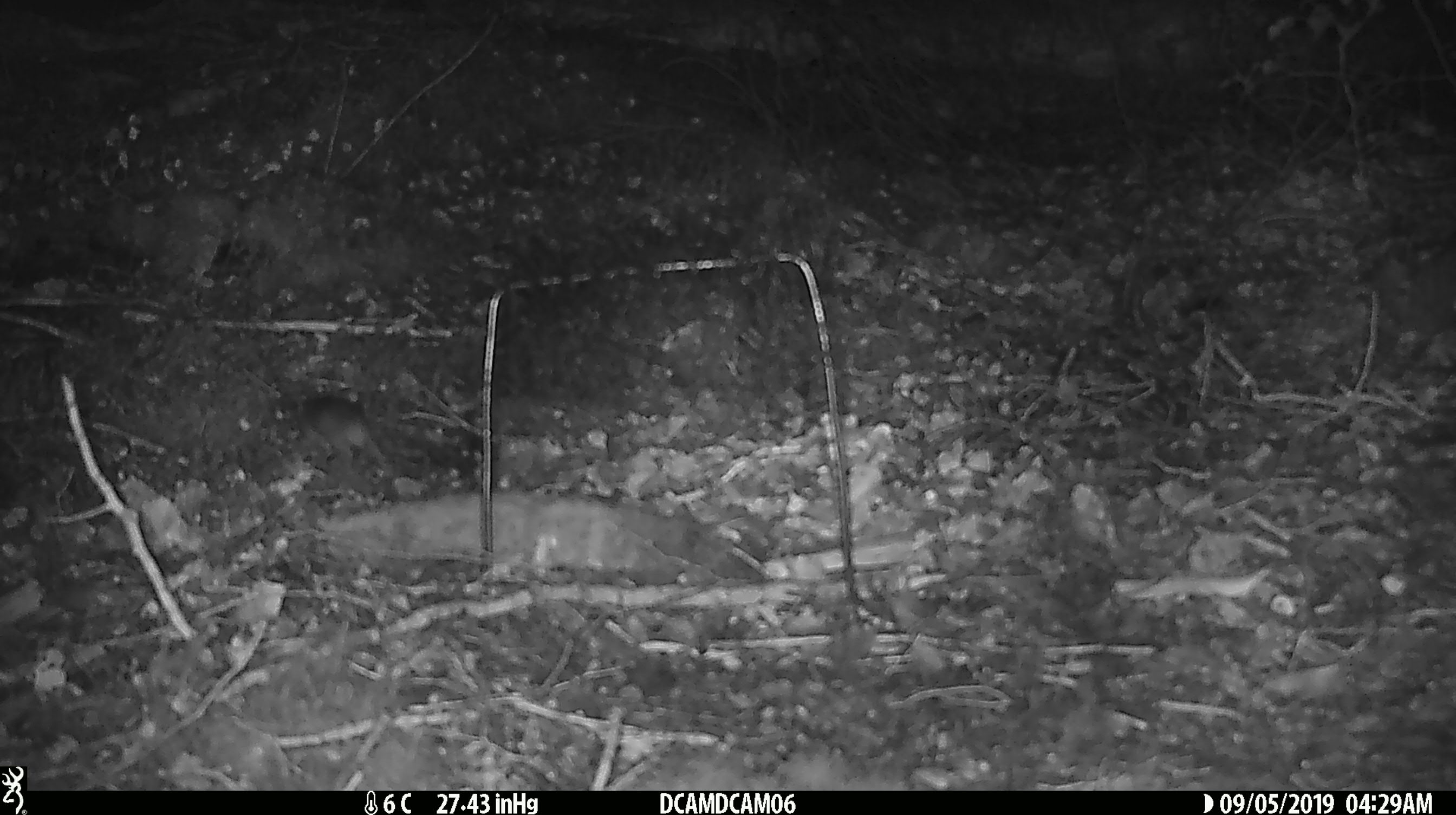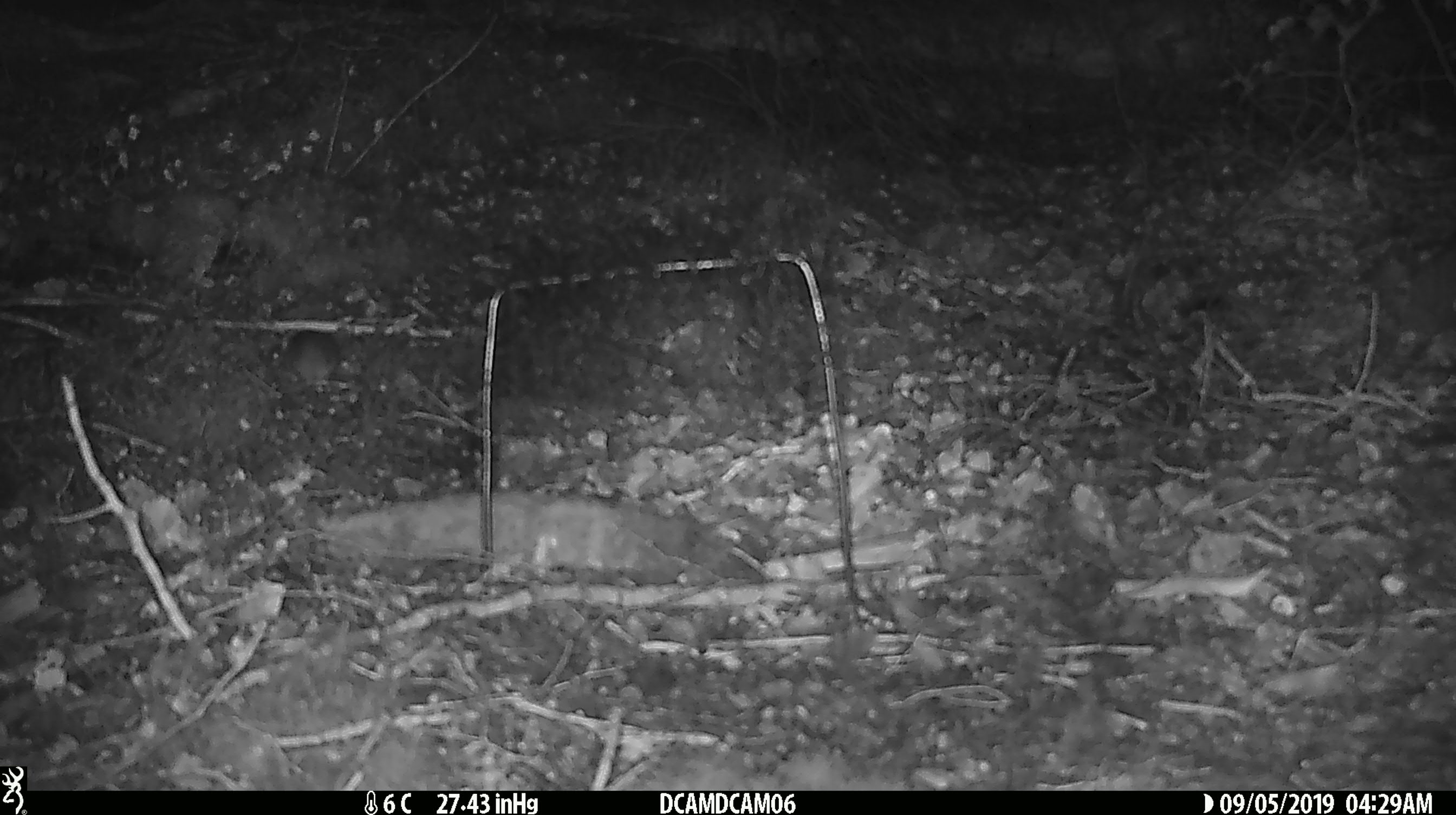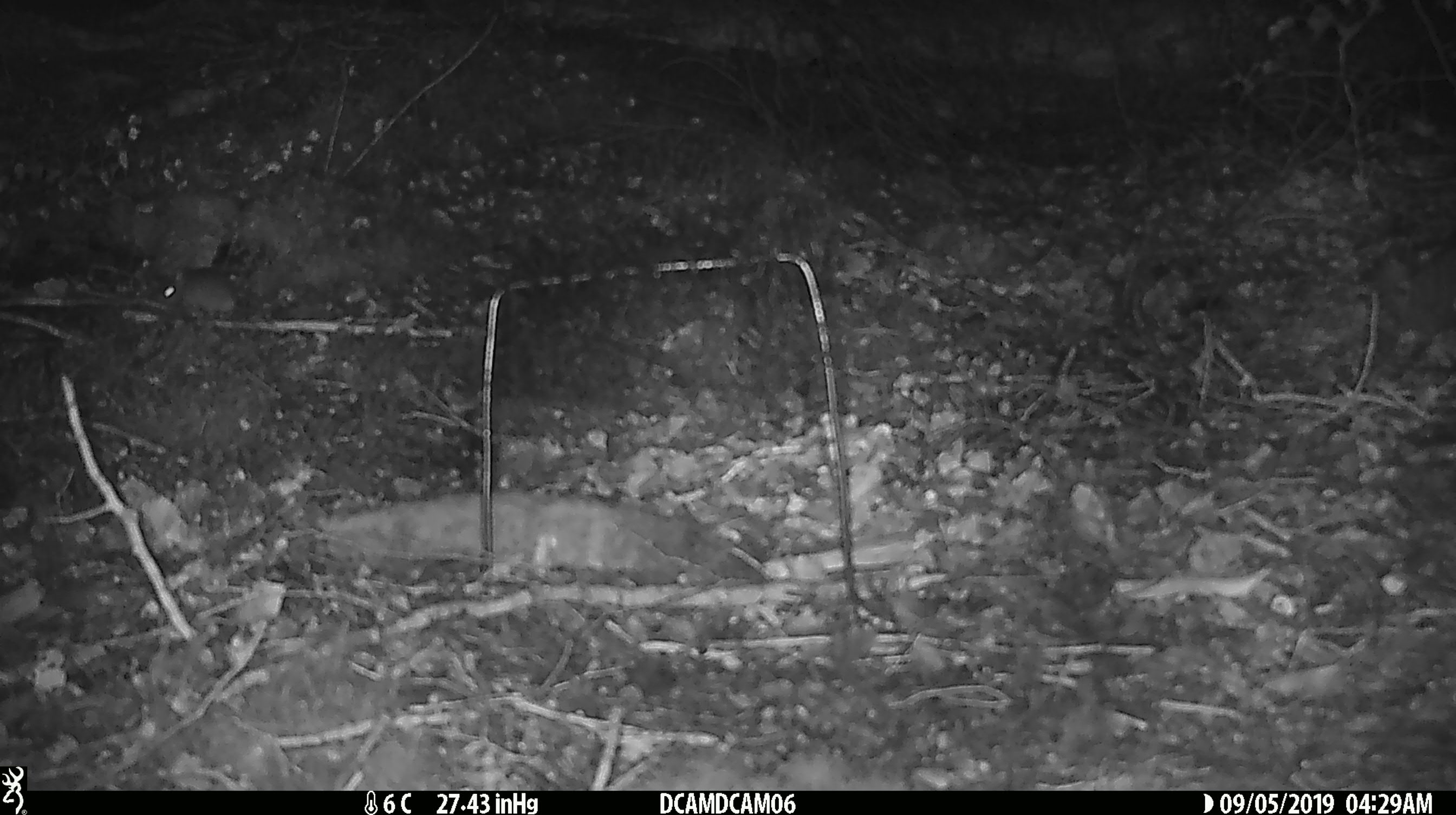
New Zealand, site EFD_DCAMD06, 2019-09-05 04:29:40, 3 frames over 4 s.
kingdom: Animalia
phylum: Chordata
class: Mammalia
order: Rodentia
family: Muridae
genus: Mus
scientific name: Mus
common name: mouse